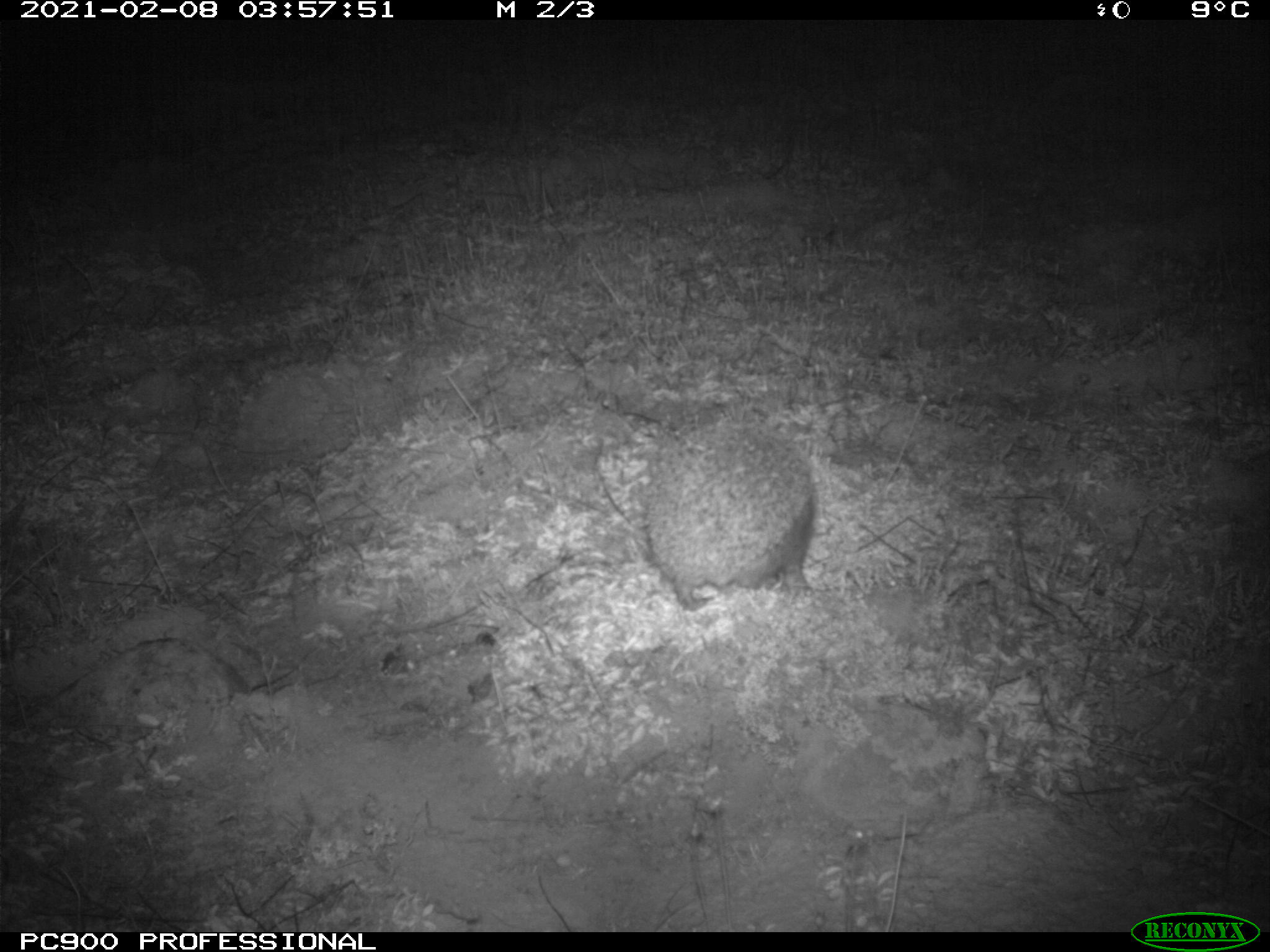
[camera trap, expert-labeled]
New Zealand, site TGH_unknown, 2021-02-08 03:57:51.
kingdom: Animalia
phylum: Chordata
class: Mammalia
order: Eulipotyphla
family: Erinaceidae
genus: Erinaceus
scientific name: Erinaceus europaeus europaeus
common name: european hedgehog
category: hedgehog